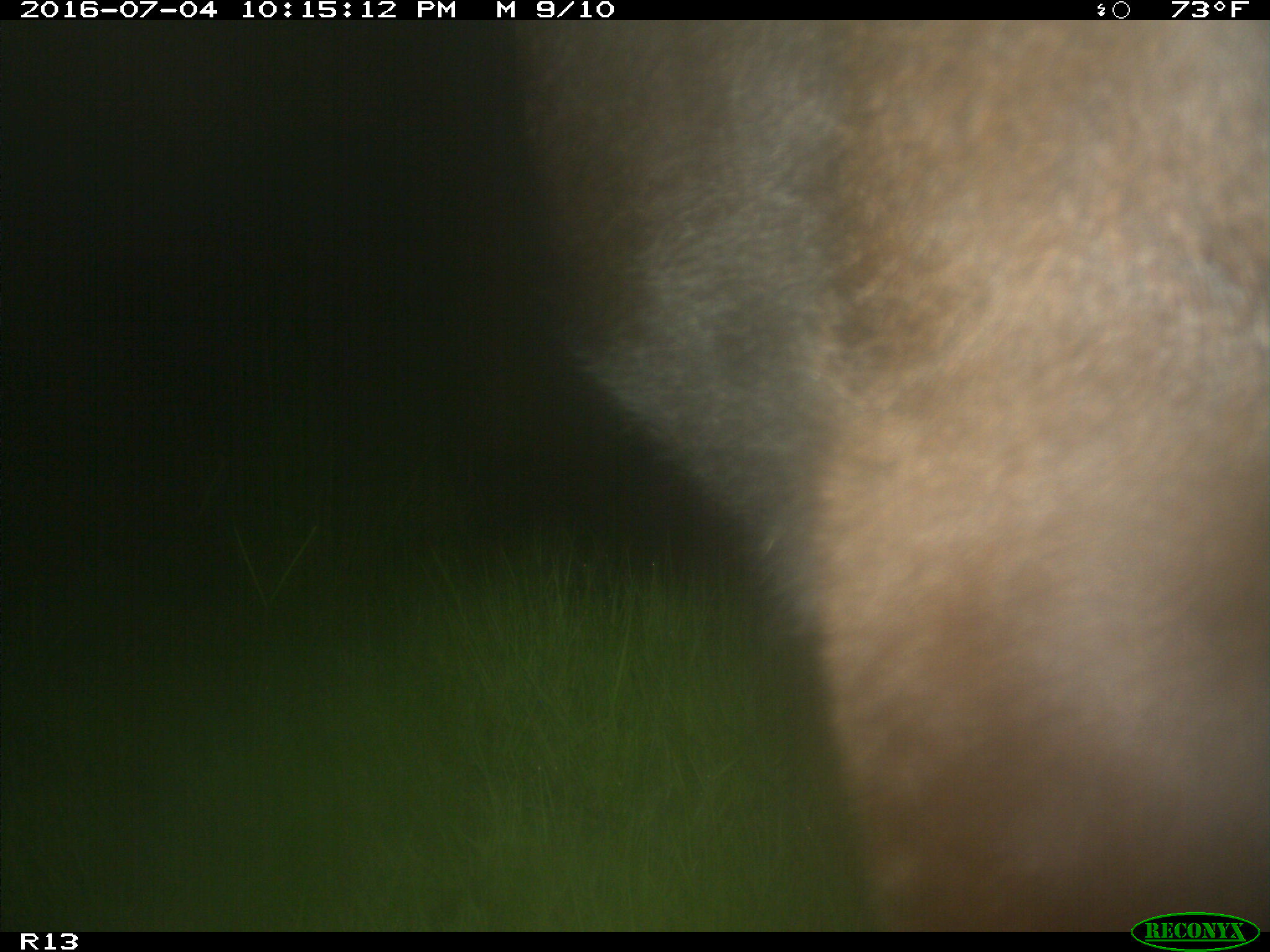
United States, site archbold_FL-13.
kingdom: Animalia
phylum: Chordata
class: Mammalia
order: Artiodactyla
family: Bovidae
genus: Bos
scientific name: Bos taurus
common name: domestic cow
Bos taurus (domestic cow).